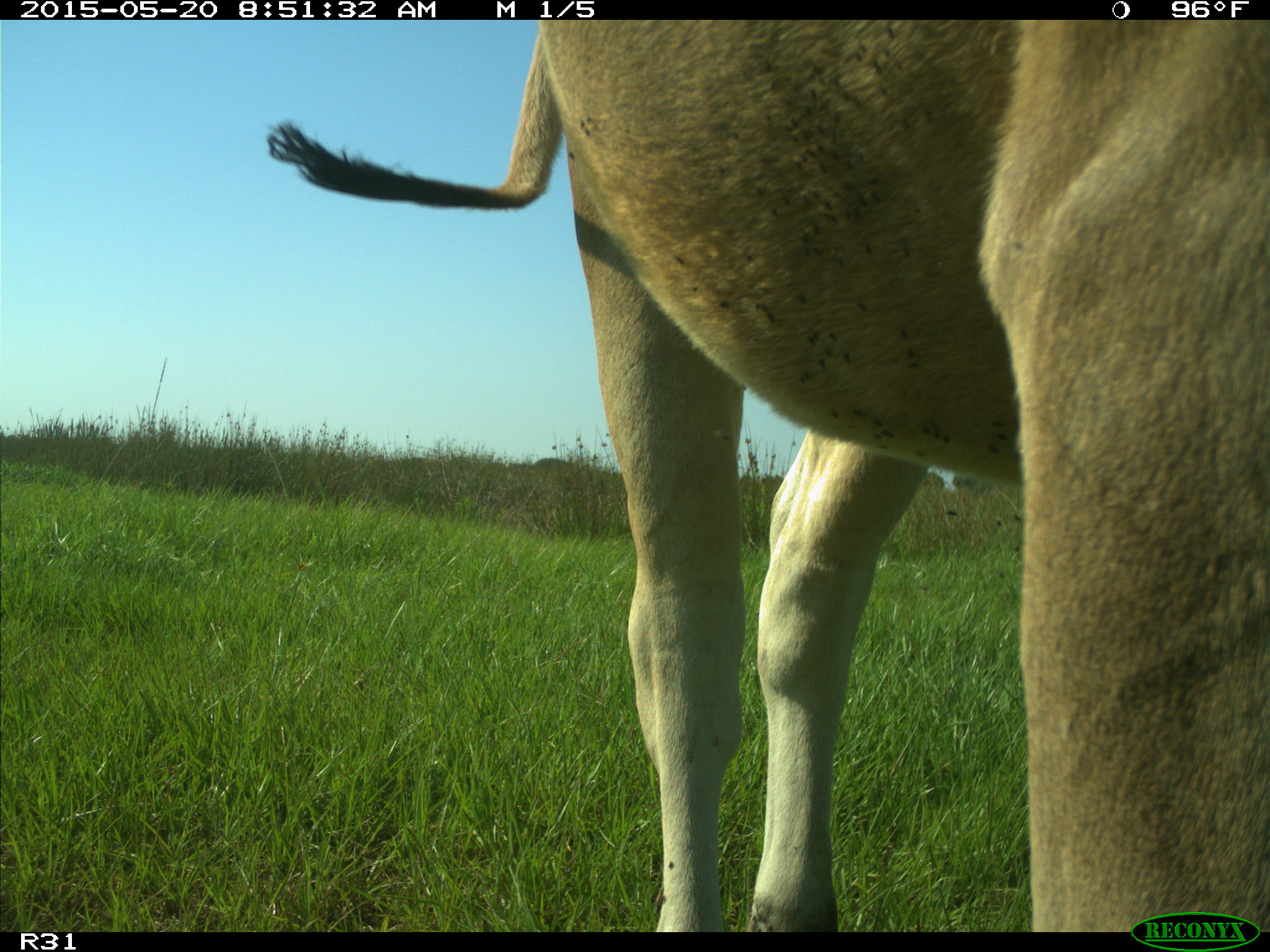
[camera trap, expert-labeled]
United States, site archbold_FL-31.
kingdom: Animalia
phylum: Chordata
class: Mammalia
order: Artiodactyla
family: Bovidae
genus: Bos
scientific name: Bos taurus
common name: domestic cow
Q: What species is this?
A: Bos taurus (domestic cow).